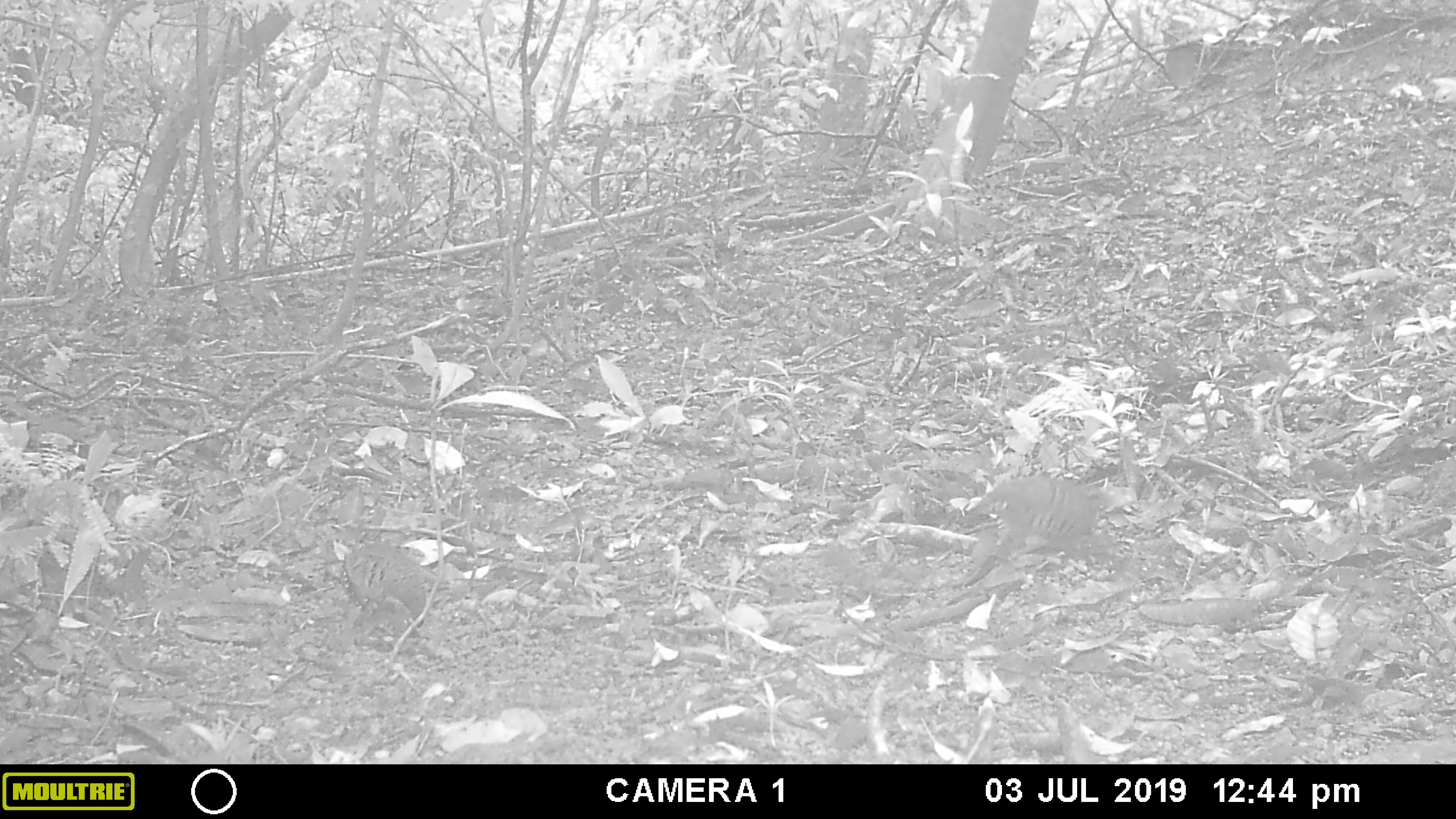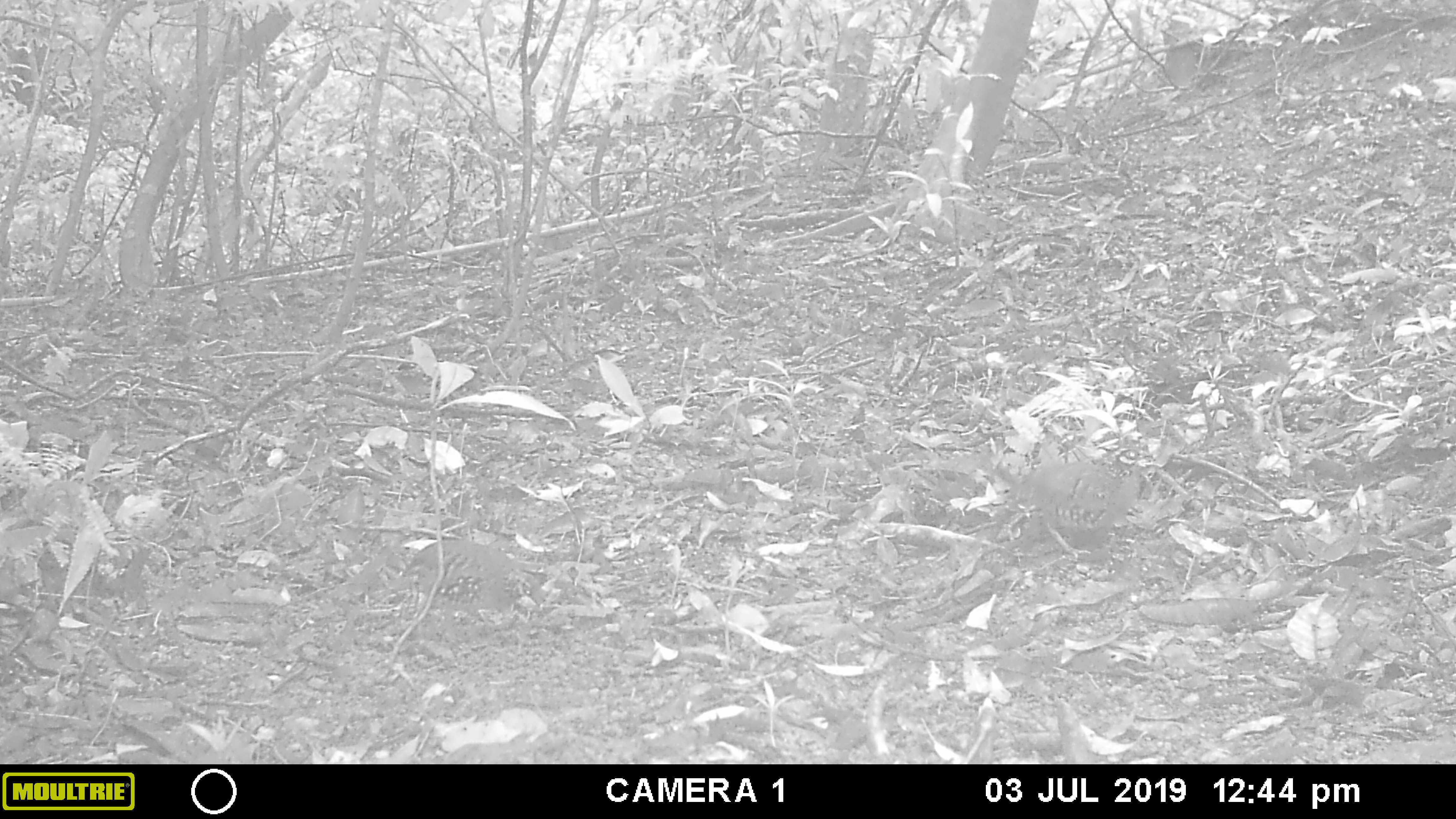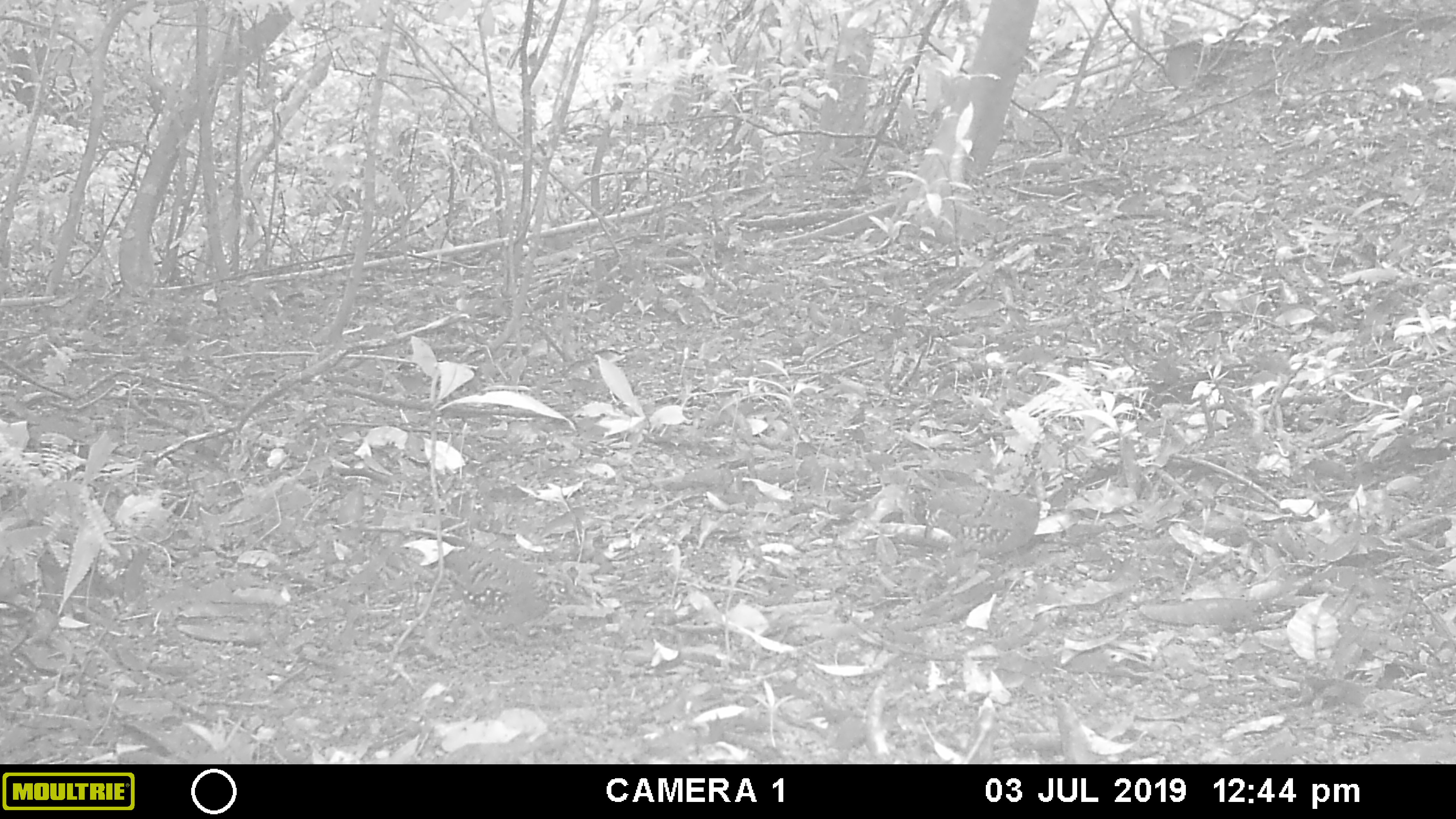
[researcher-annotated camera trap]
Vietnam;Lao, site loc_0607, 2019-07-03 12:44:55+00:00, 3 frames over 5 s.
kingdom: Animalia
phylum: Chordata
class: Aves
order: Galliformes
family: Phasianidae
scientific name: Phasianidae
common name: partridge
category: unidentified partridge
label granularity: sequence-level